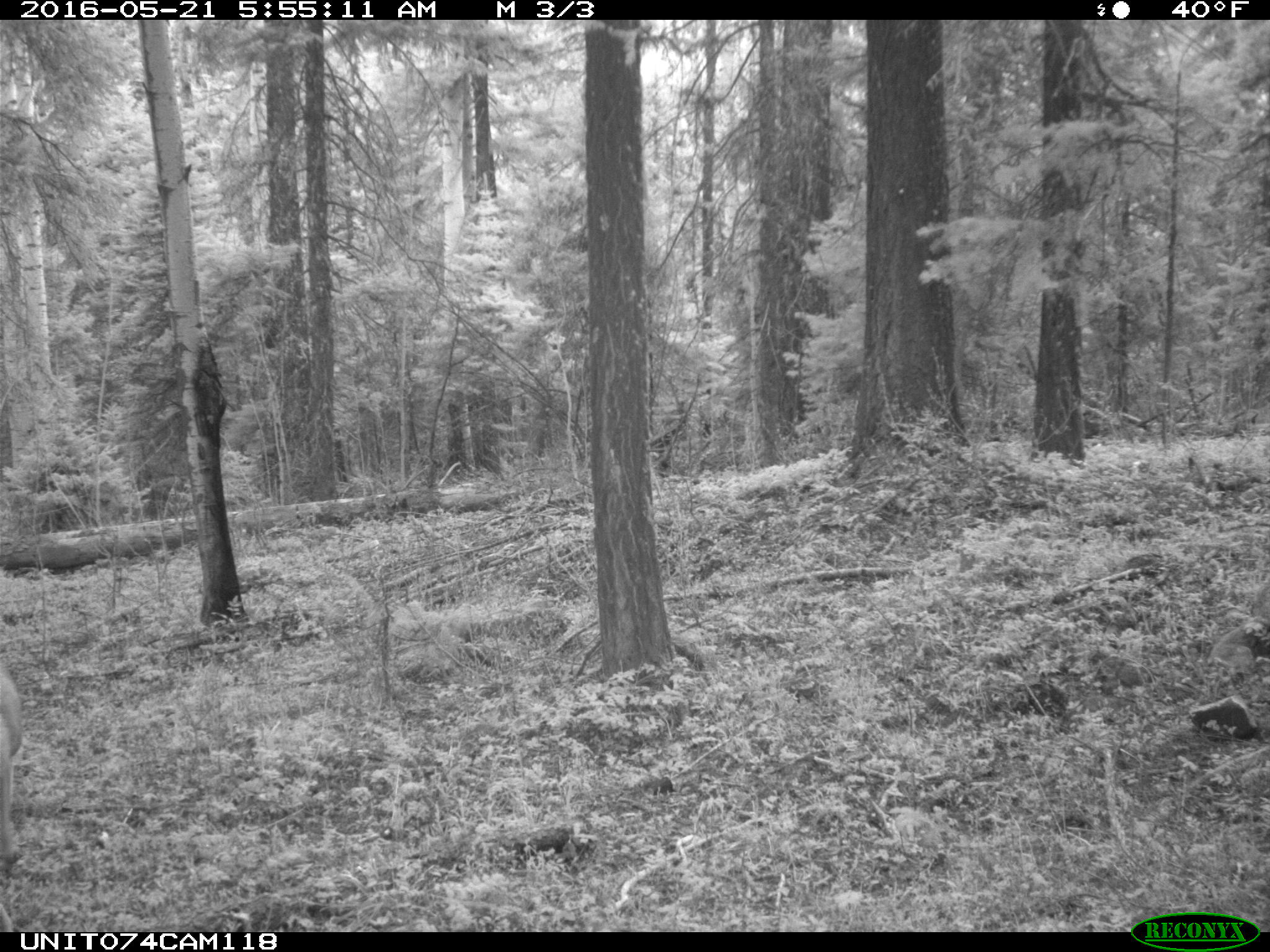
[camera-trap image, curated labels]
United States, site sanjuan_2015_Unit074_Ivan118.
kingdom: Animalia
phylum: Chordata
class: Mammalia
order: Artiodactyla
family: Cervidae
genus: Odocoileus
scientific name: Odocoileus hemionus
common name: mule deer